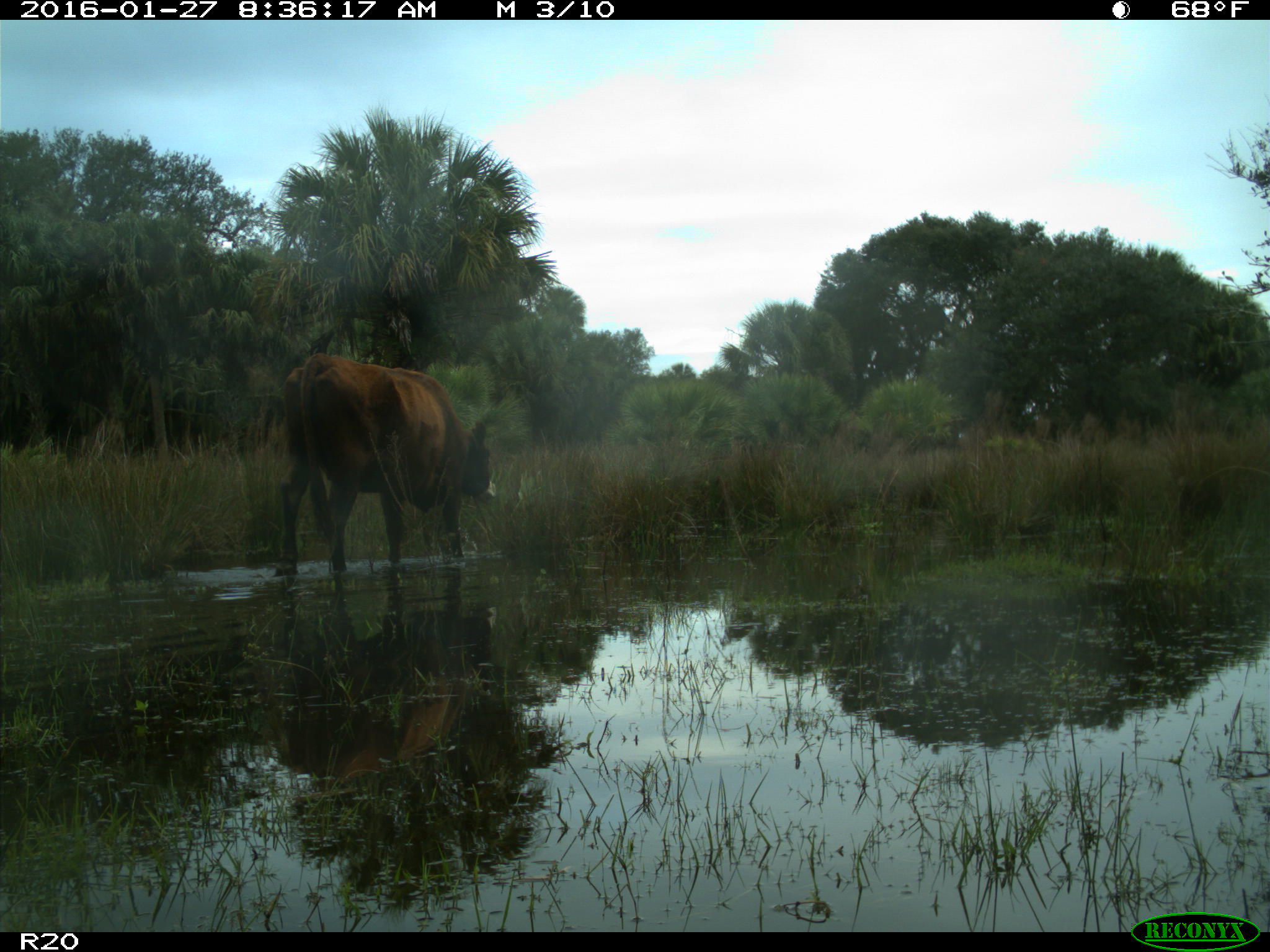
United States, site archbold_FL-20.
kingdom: Animalia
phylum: Chordata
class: Mammalia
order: Artiodactyla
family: Bovidae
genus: Bos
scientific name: Bos taurus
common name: domestic cow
Bos taurus (domestic cow).